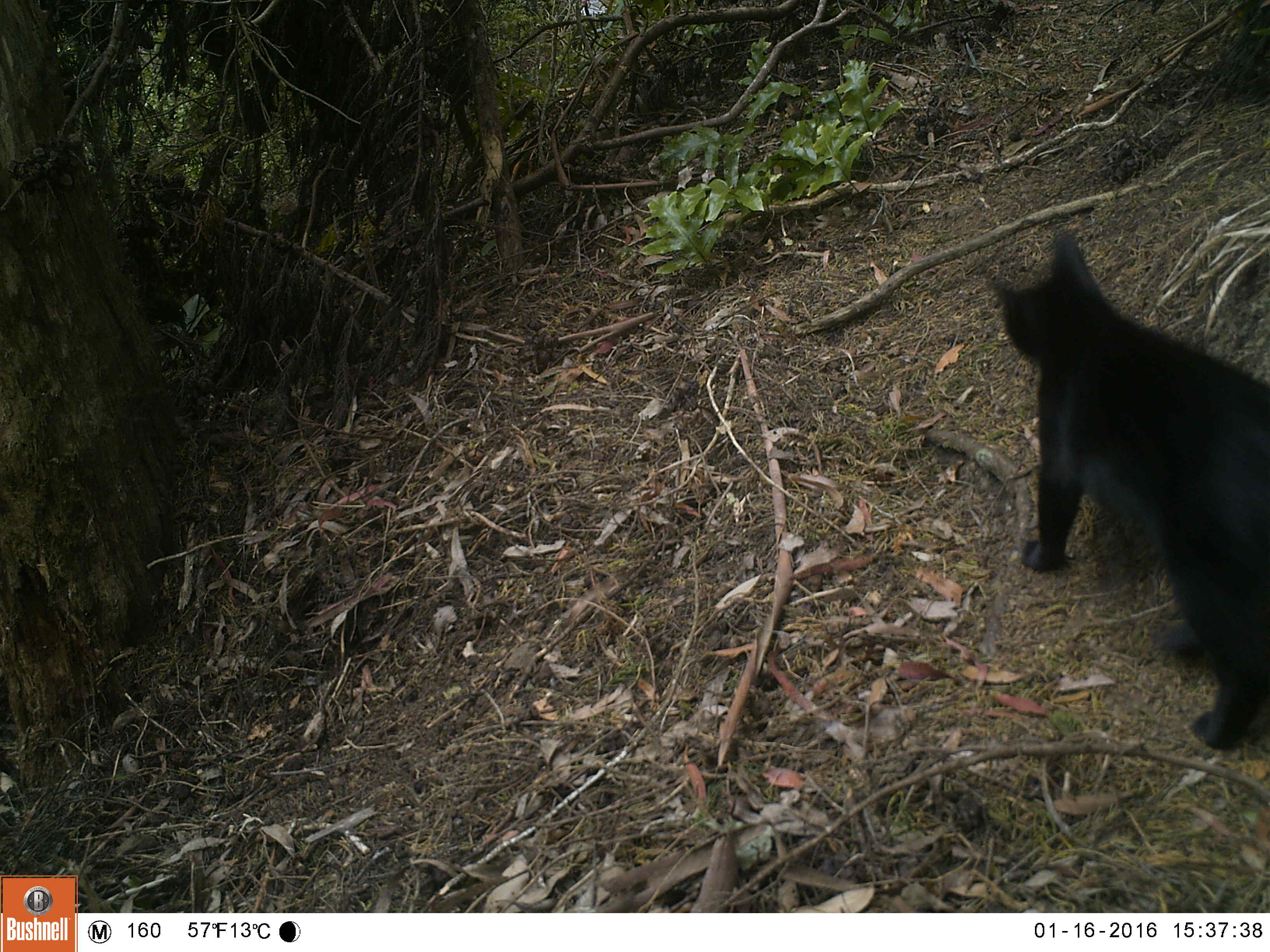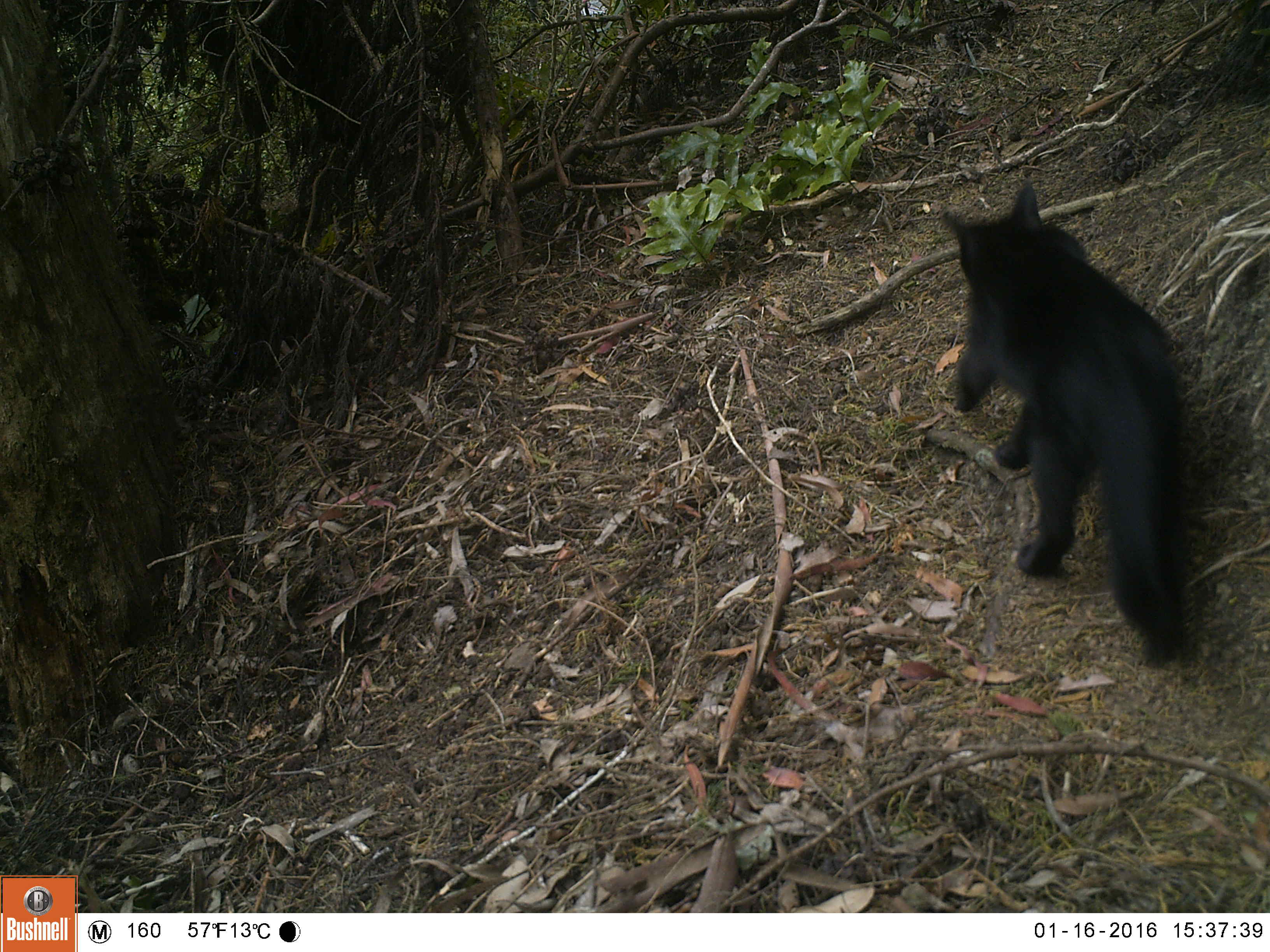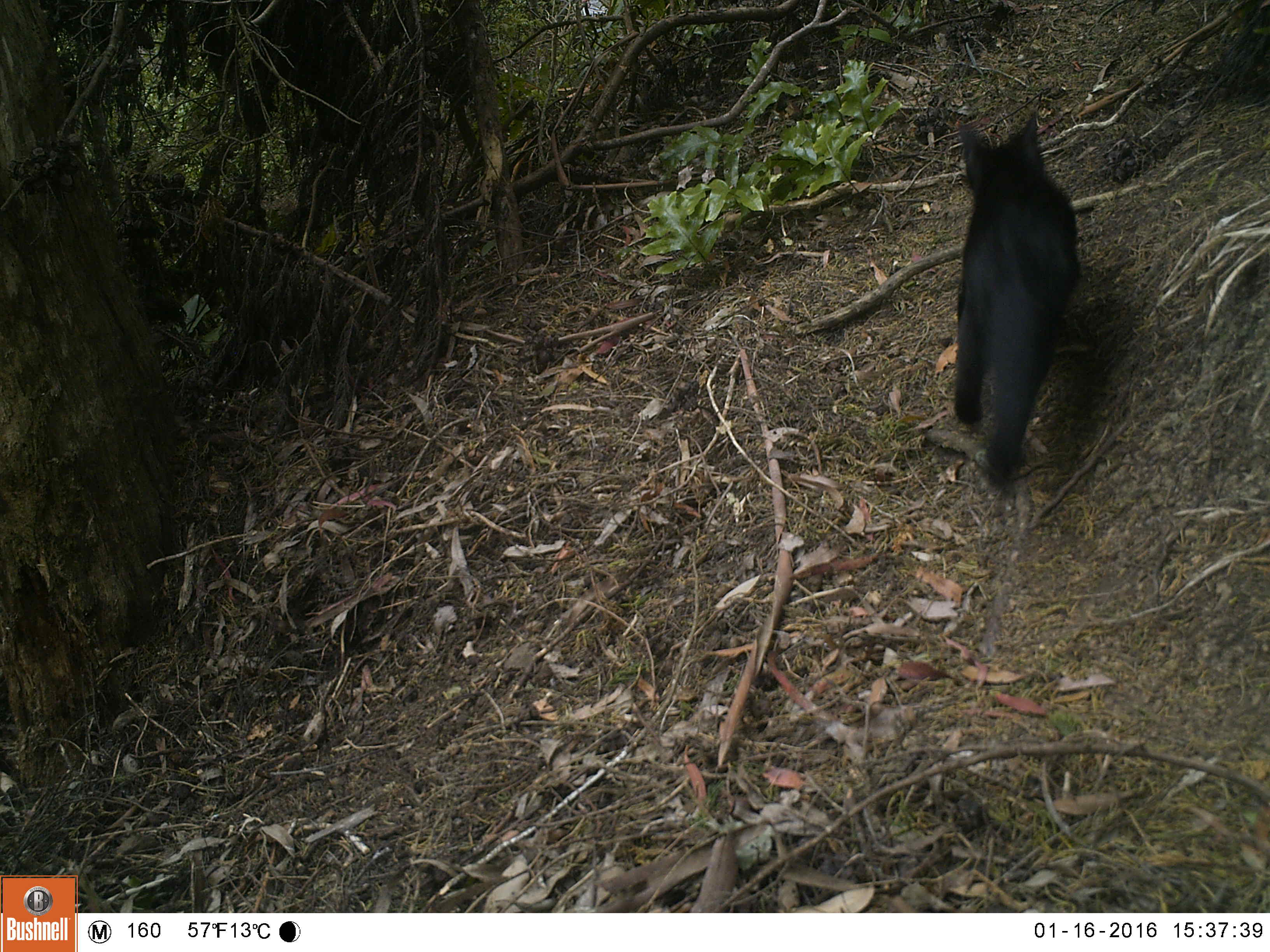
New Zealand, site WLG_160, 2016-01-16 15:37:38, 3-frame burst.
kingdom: Animalia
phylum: Chordata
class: Mammalia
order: Carnivora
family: Felidae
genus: Felis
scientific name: Felis catus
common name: domestic cat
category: cat